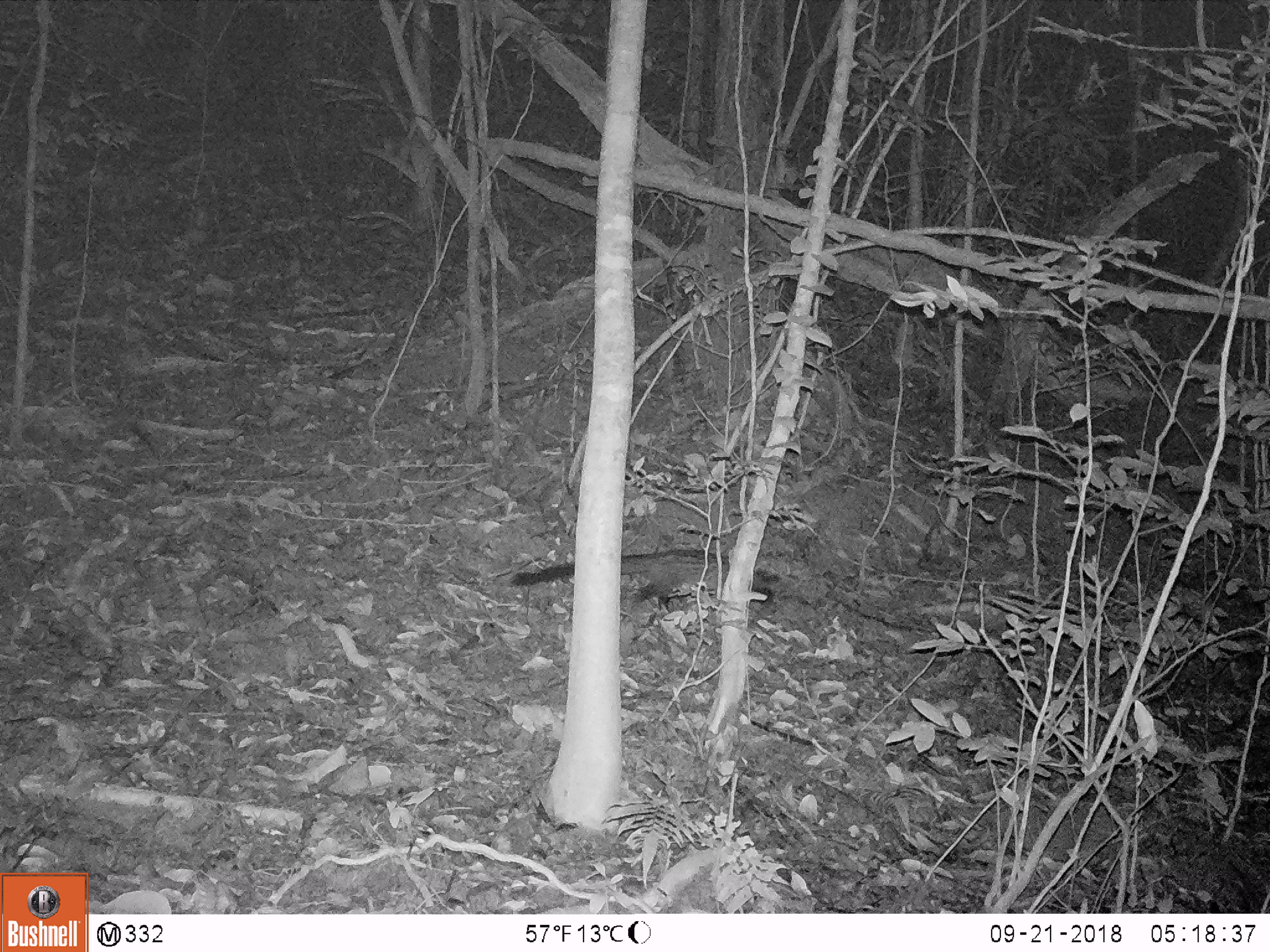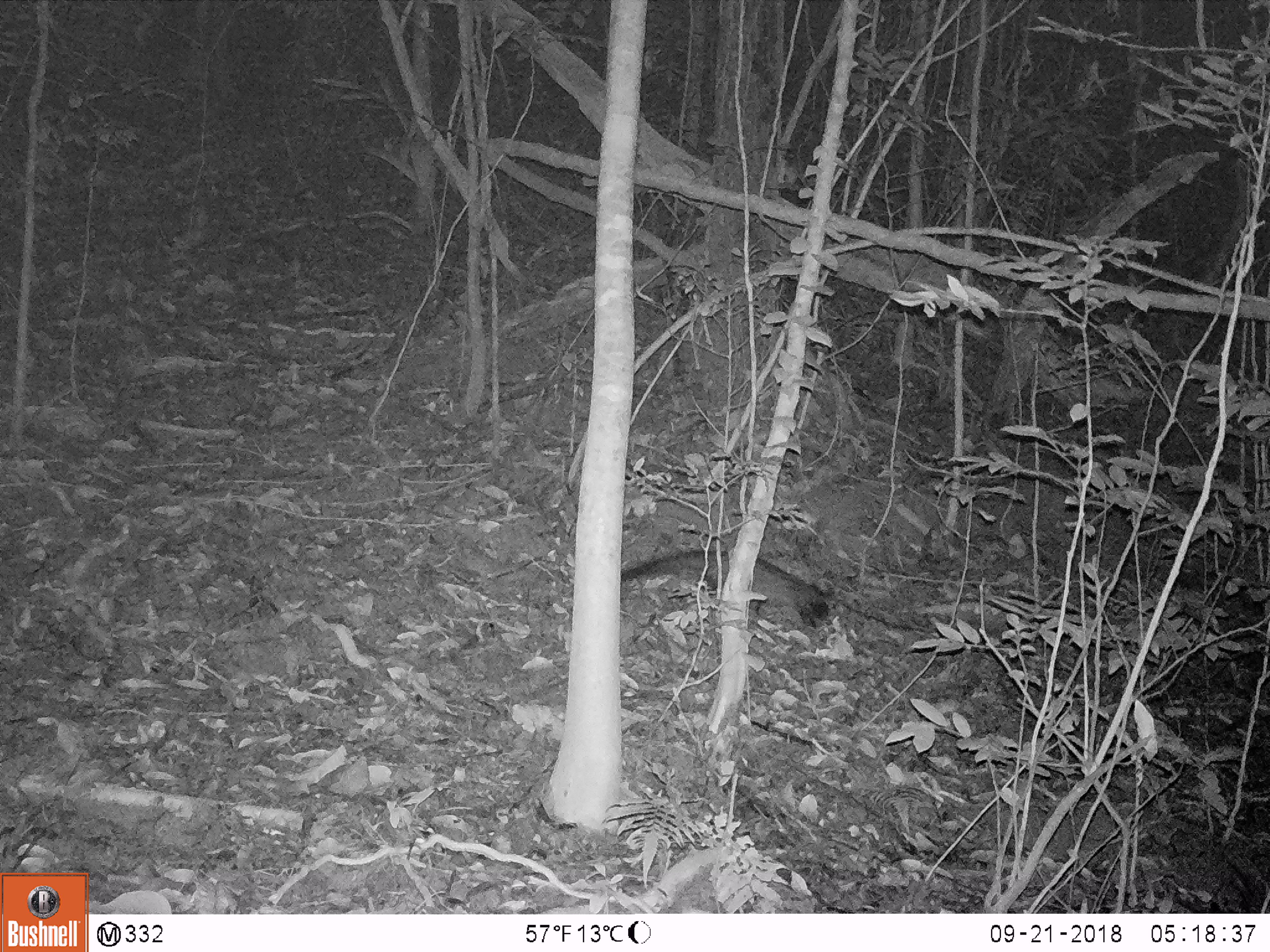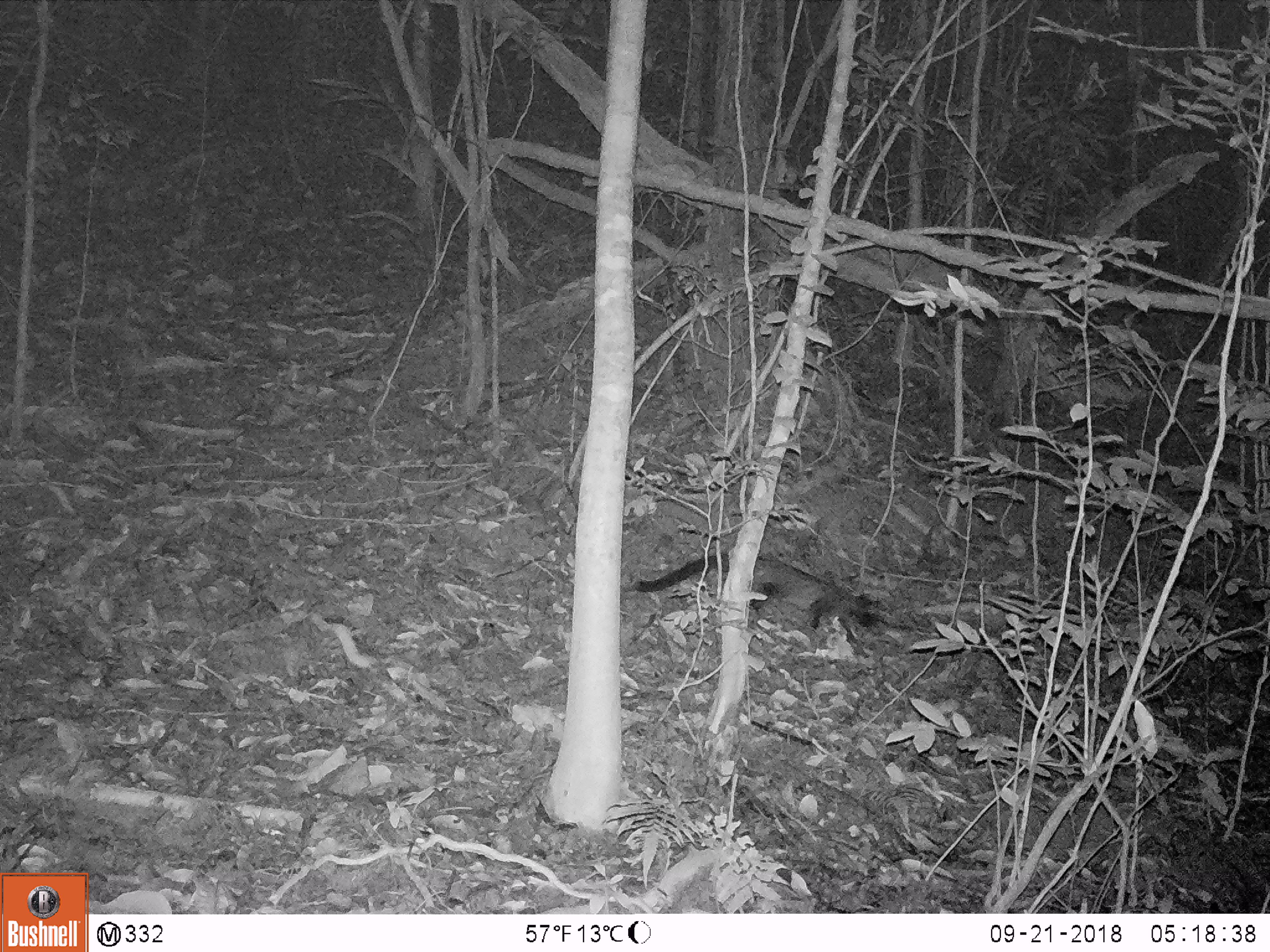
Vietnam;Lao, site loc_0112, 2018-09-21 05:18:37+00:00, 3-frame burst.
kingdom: Animalia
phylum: Chordata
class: Mammalia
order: Carnivora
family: Viverridae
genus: Paradoxurus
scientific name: Paradoxurus hermaphroditus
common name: common palm civet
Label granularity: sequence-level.